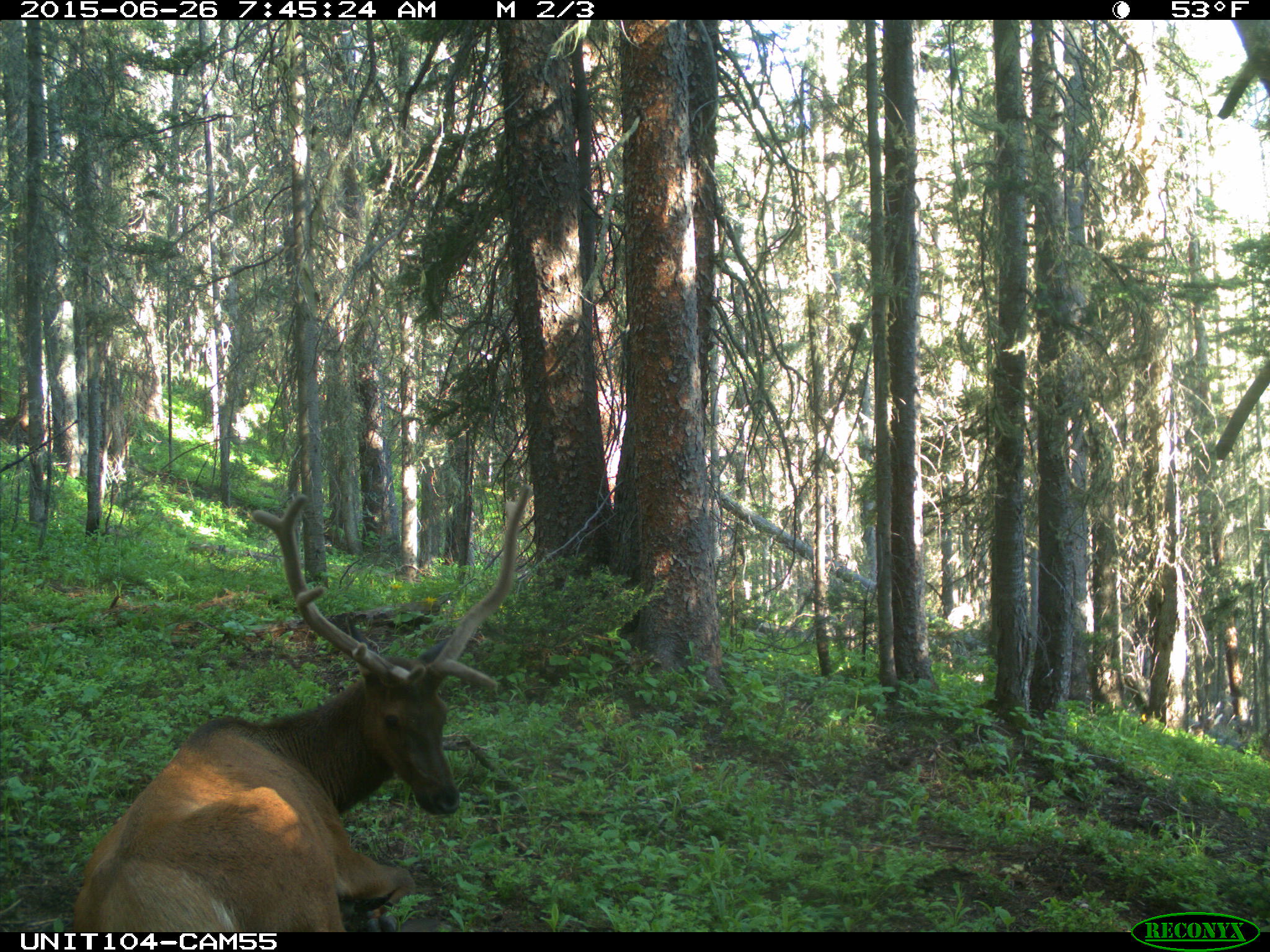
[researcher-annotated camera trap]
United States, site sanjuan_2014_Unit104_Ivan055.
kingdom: Animalia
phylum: Chordata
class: Mammalia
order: Artiodactyla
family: Cervidae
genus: Cervus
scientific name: Cervus elaphus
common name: red deer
Cervus elaphus (red deer).